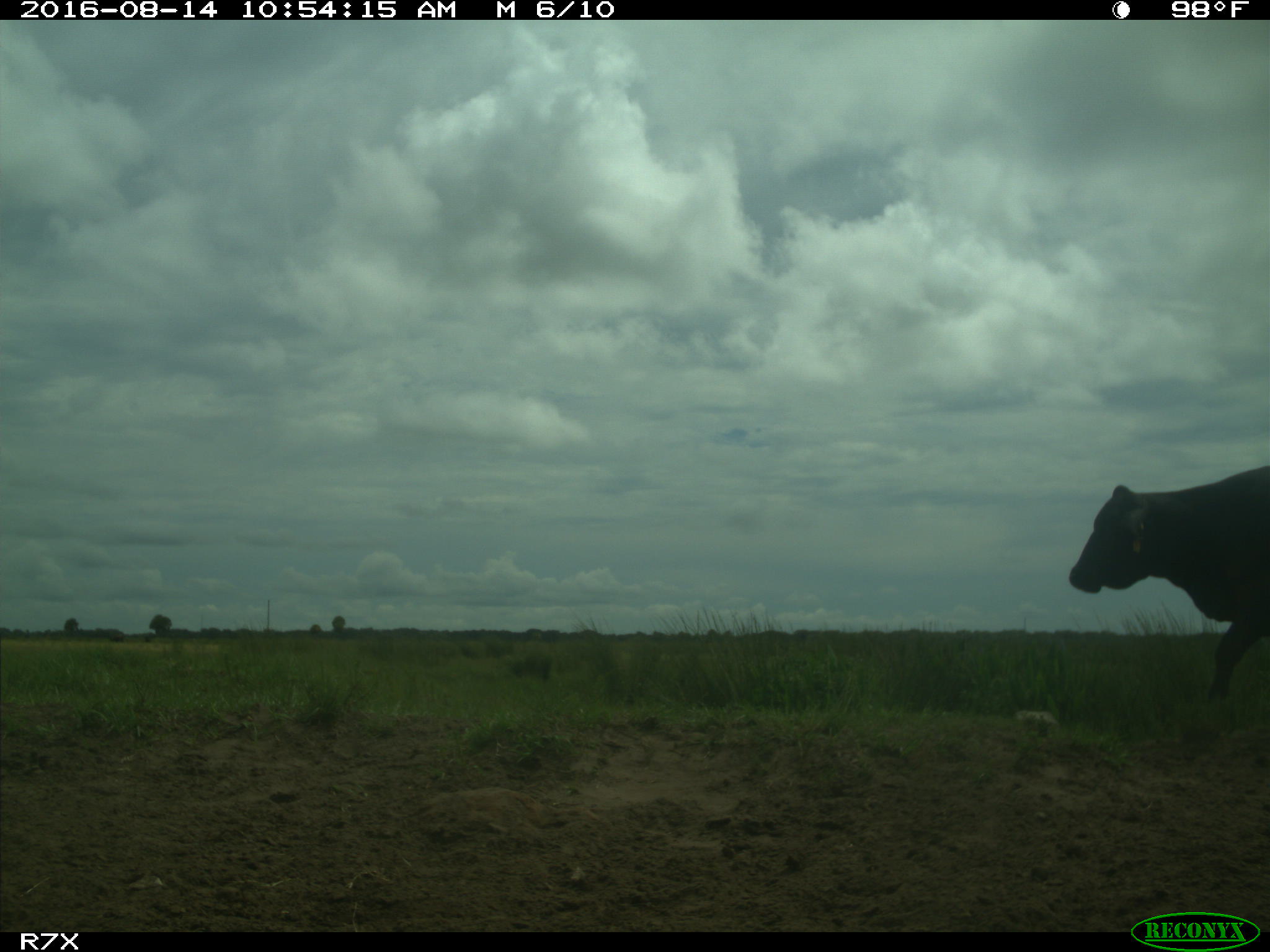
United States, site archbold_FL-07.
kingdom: Animalia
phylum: Chordata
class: Mammalia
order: Artiodactyla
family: Bovidae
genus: Bos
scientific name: Bos taurus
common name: domestic cow